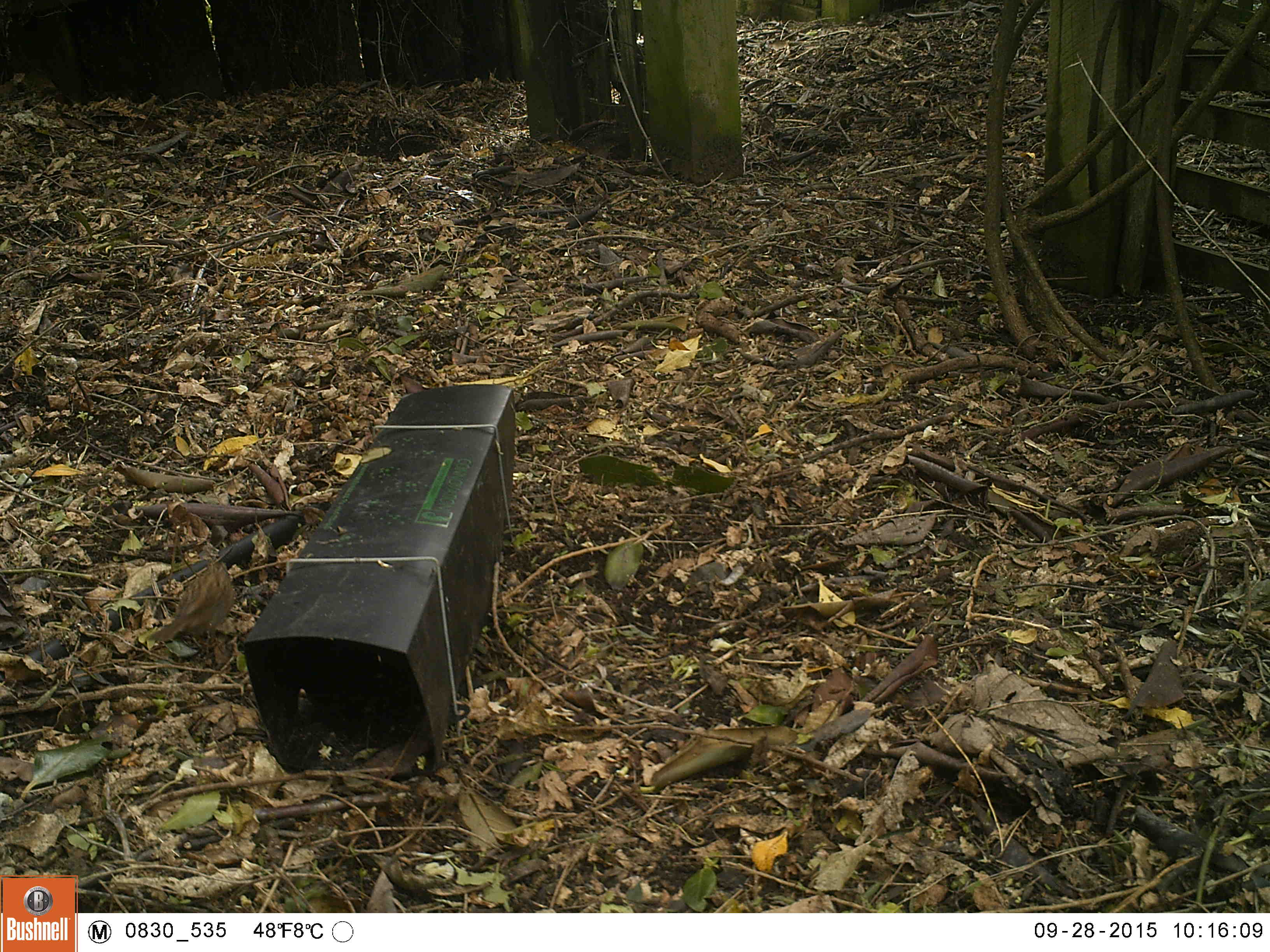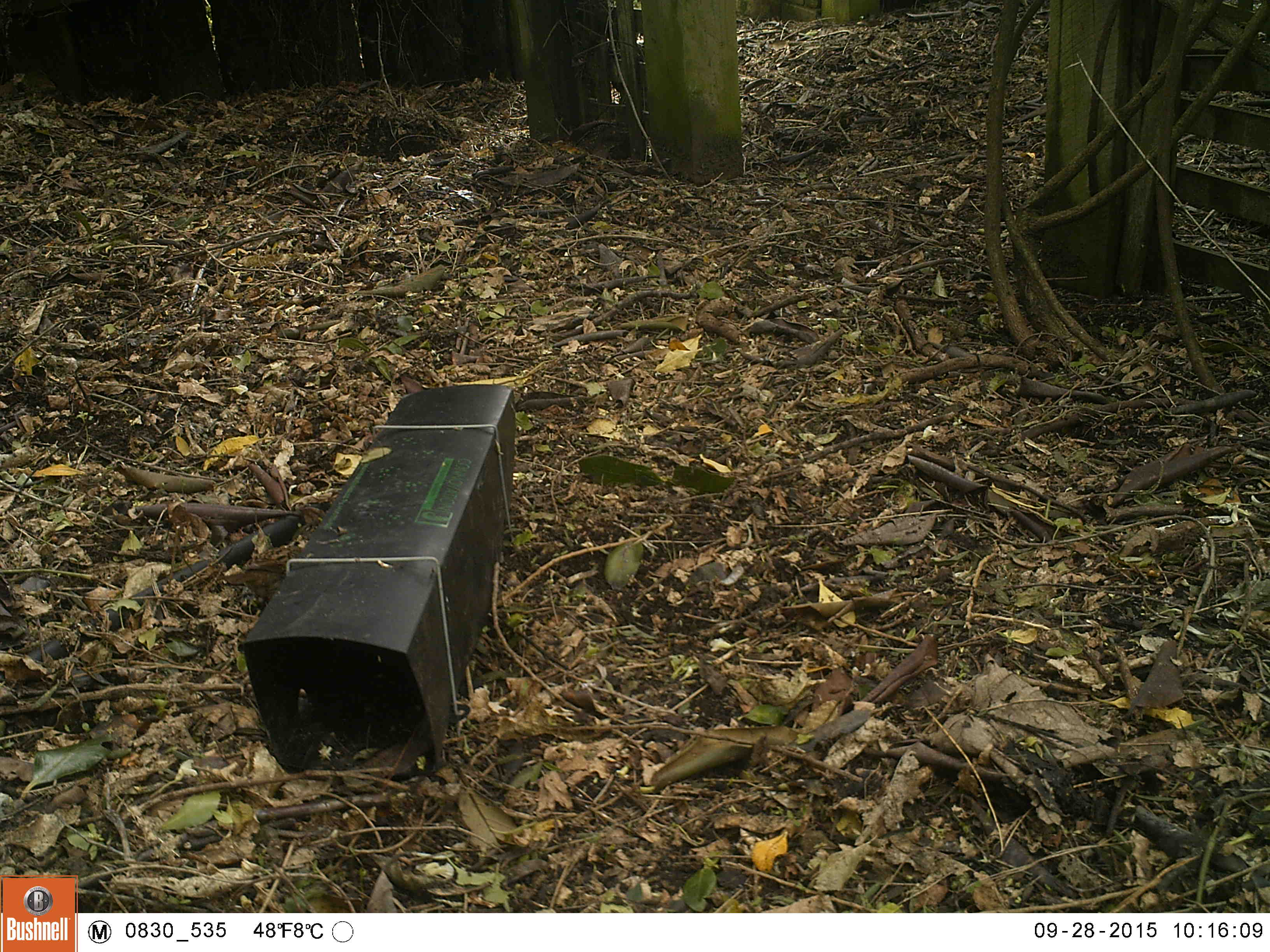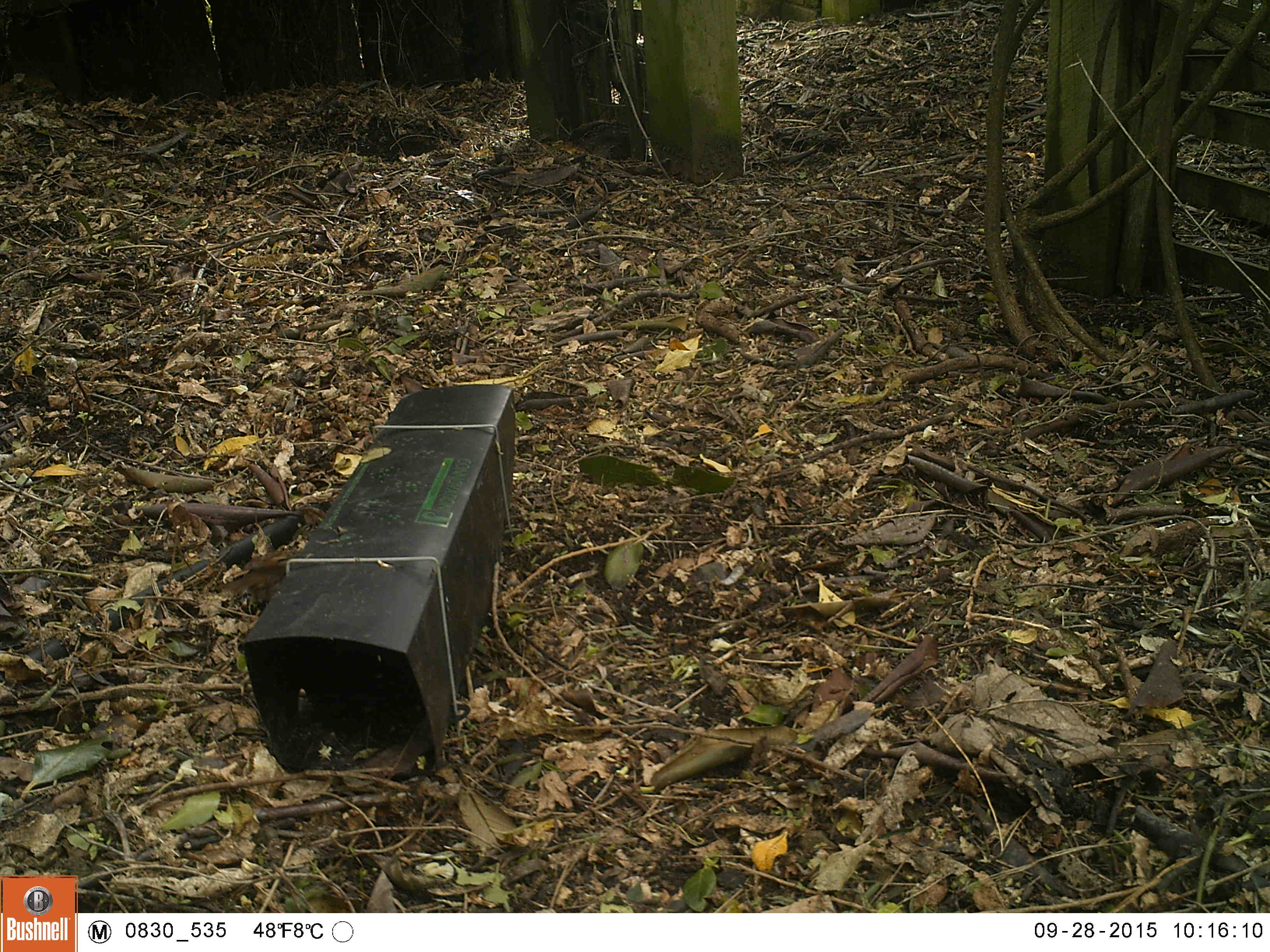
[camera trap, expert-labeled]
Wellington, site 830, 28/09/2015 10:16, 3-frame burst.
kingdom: Animalia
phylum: Chordata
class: Aves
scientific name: Aves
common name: bird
Bird (Aves).